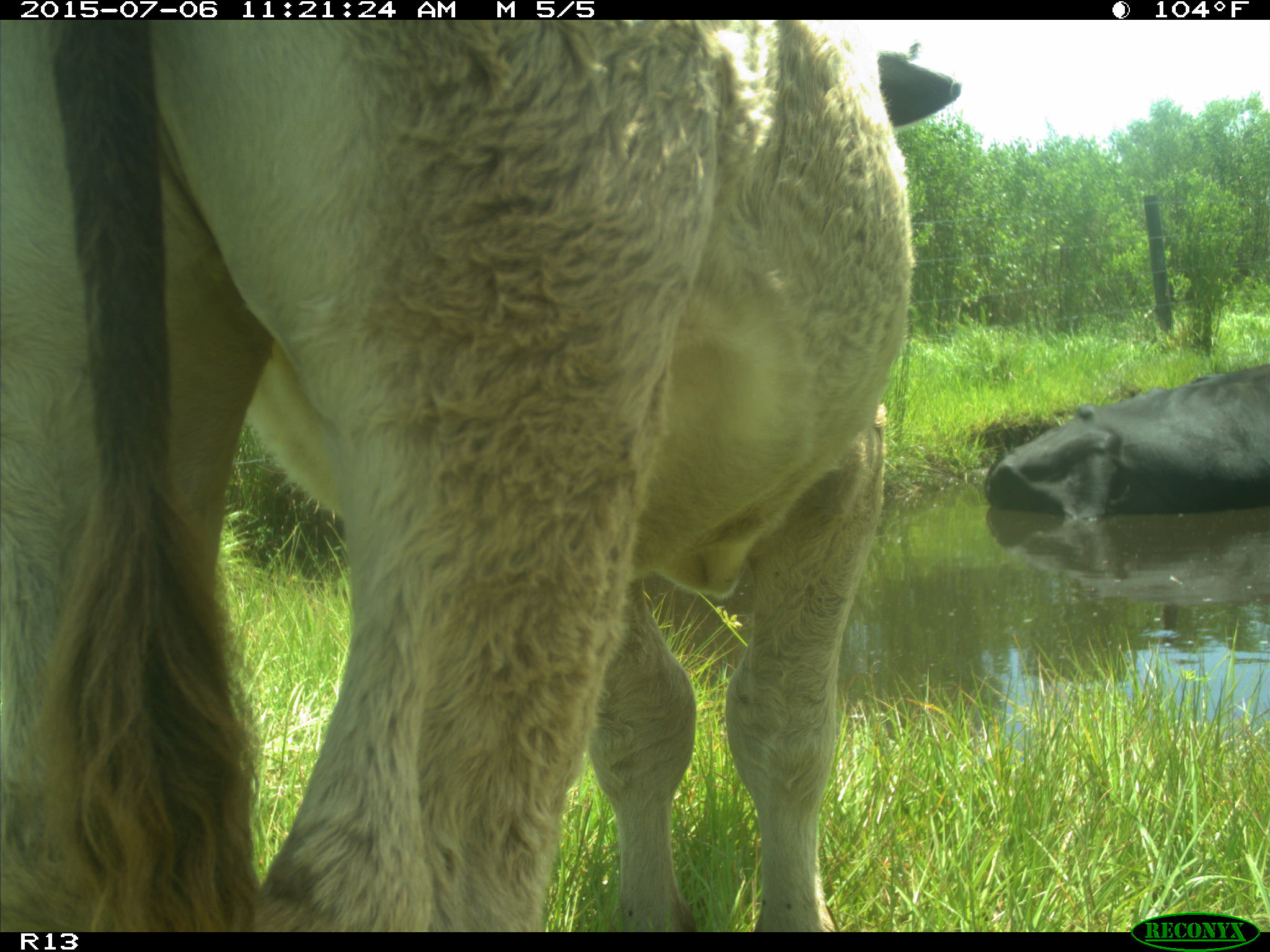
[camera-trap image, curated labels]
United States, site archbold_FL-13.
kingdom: Animalia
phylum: Chordata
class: Mammalia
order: Artiodactyla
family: Bovidae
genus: Bos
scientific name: Bos taurus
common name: domestic cow